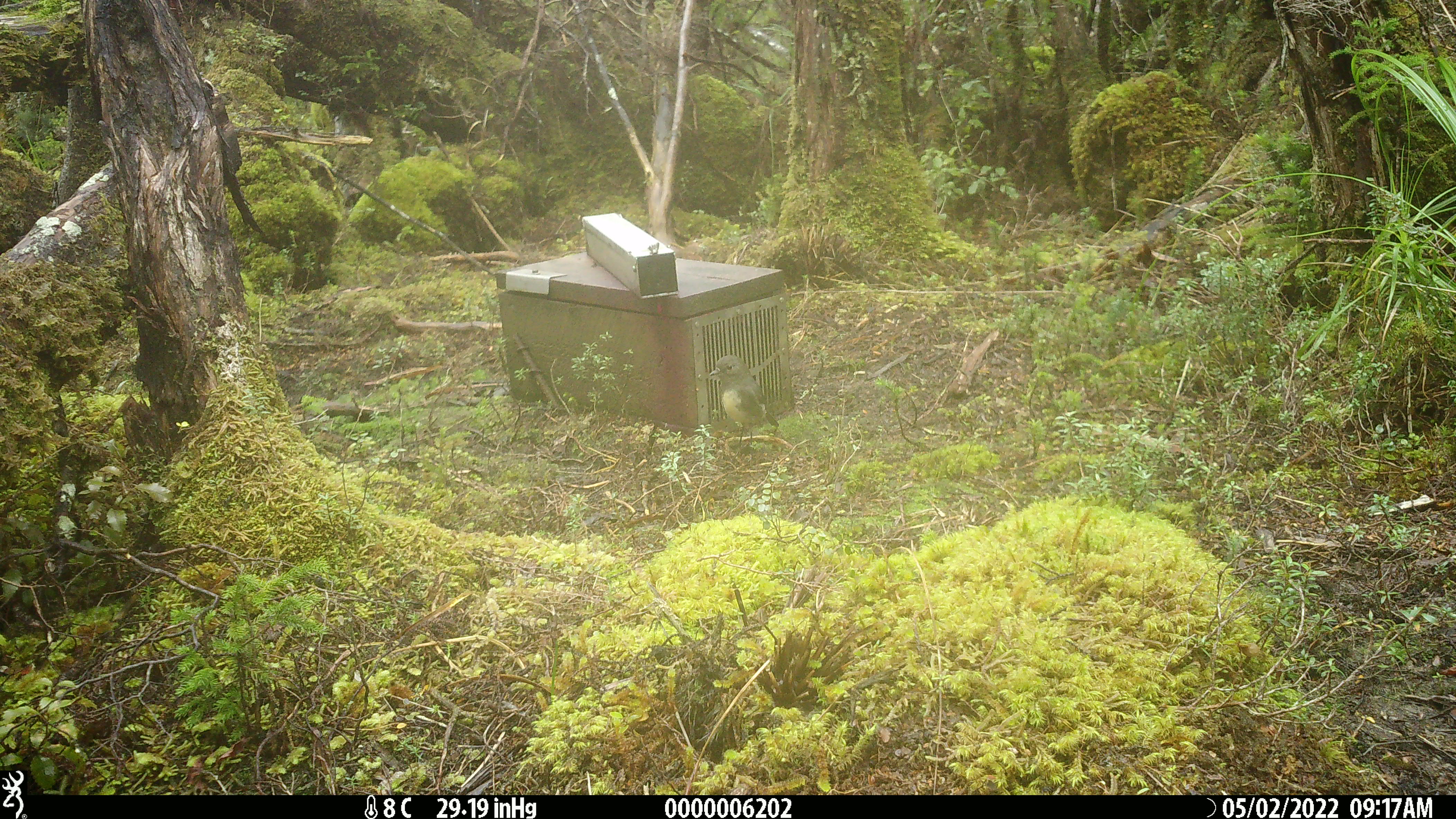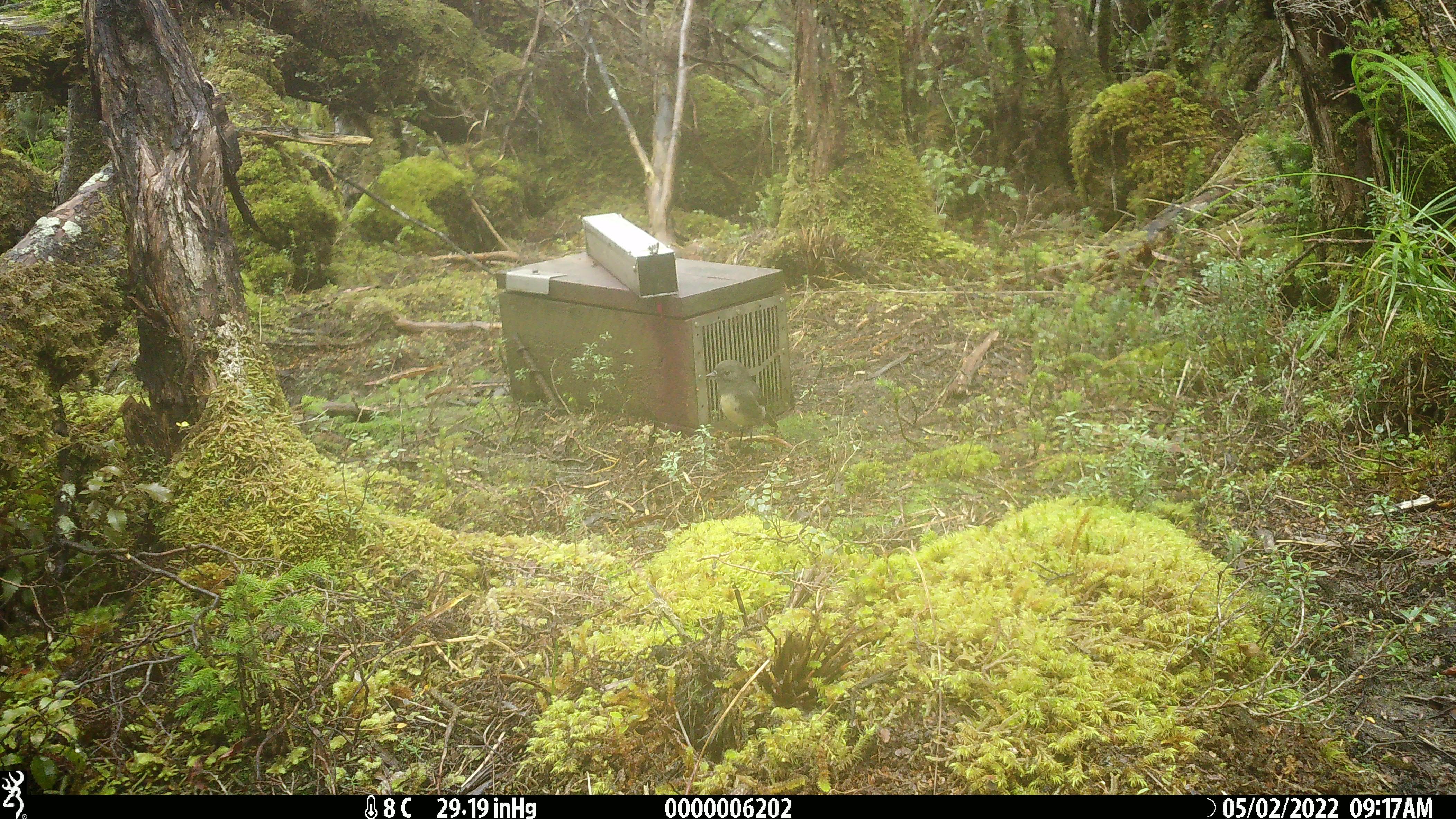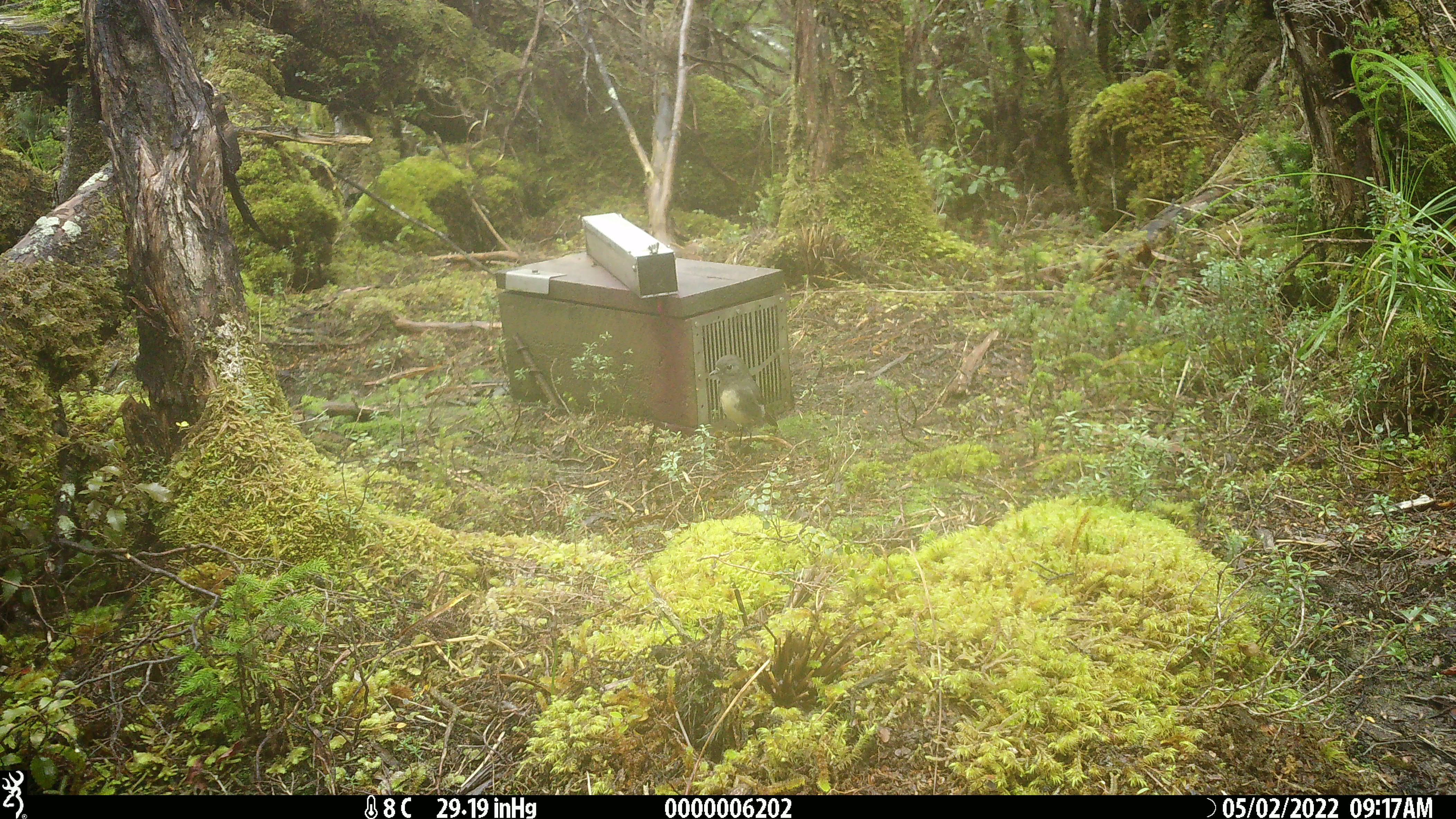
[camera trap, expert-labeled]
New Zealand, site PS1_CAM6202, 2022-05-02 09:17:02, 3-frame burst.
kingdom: Animalia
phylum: Chordata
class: Aves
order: Passeriformes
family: Petroicidae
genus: Petroica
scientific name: Petroica australis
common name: new zealand robin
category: robin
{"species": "robin (new zealand robin) (Petroica australis)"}